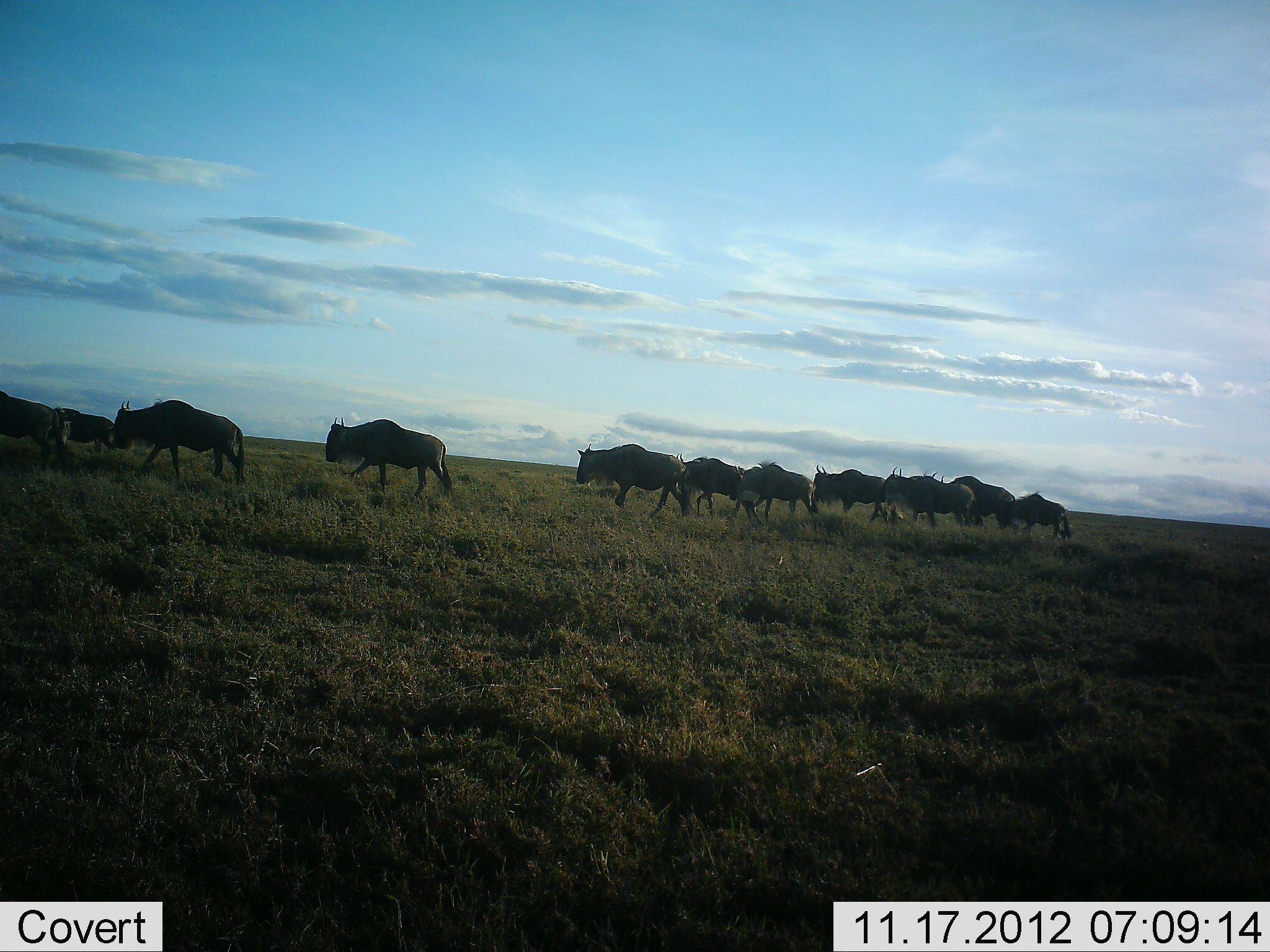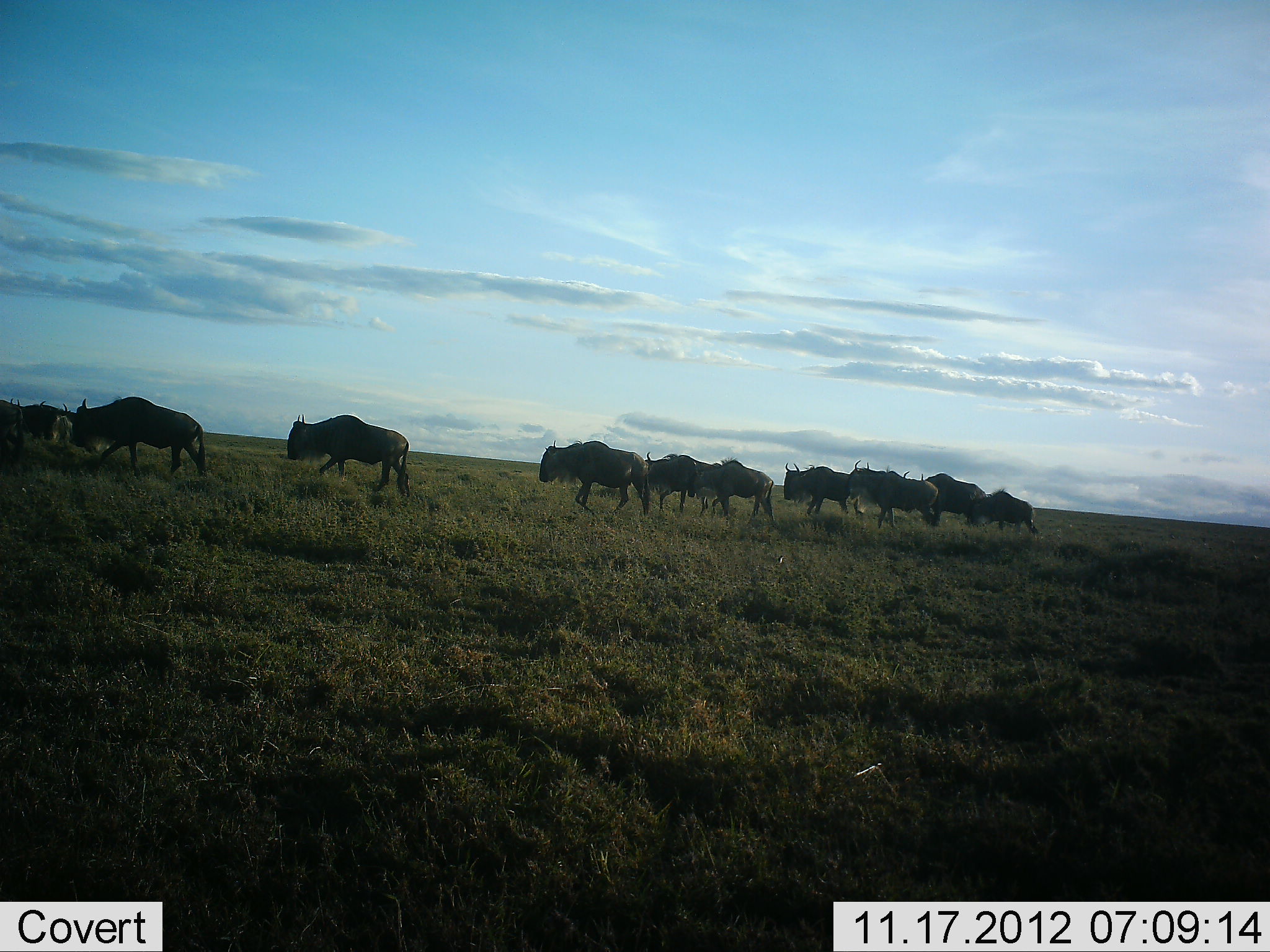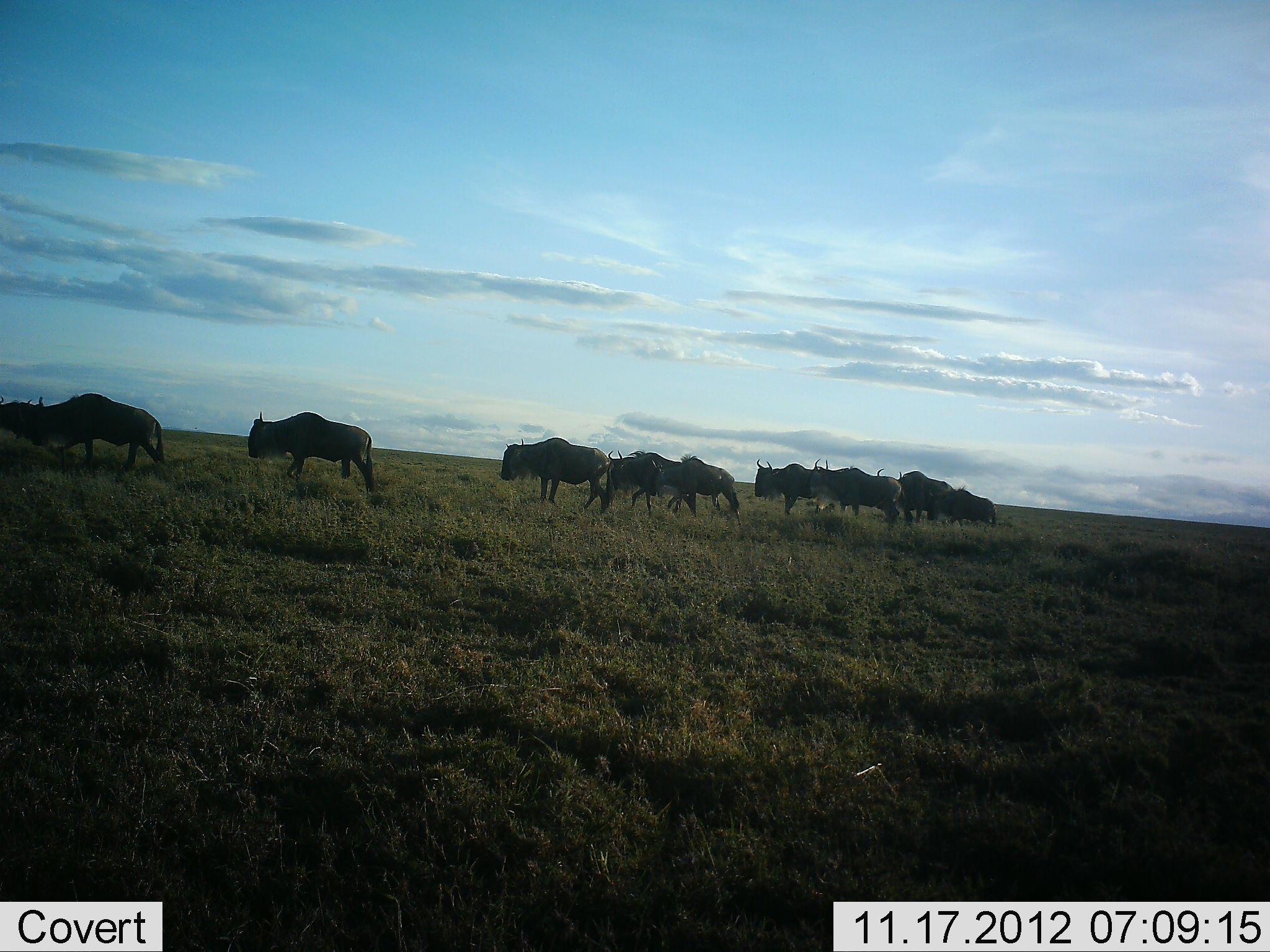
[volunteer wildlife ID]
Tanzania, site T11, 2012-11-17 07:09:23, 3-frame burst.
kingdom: Animalia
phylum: Chordata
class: Mammalia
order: Artiodactyla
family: Bovidae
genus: Connochaetes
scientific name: Connochaetes taurinus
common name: blue wildebeest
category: wildebeest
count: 11-50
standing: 0%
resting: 0%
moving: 100%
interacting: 0%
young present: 0%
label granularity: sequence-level